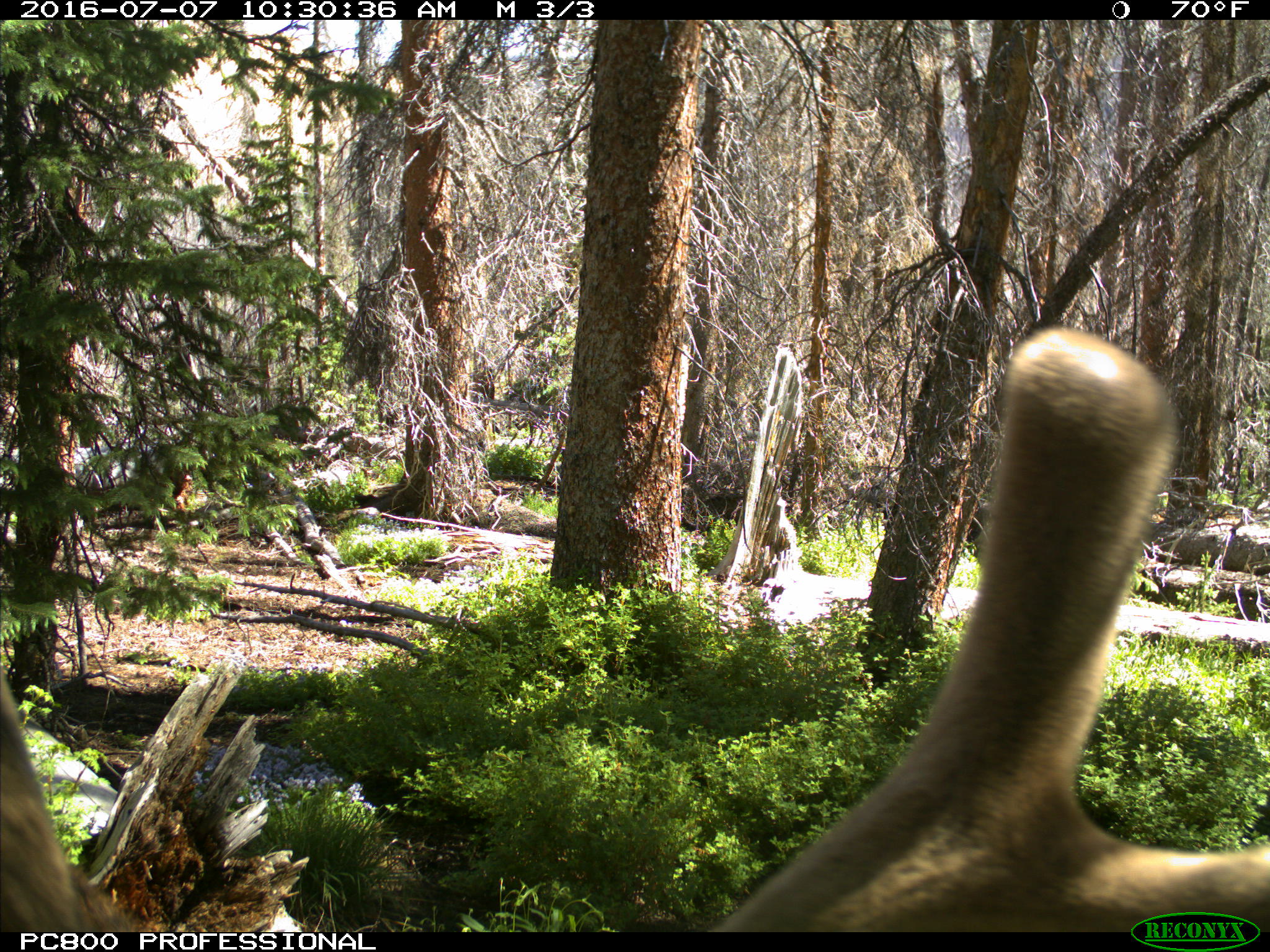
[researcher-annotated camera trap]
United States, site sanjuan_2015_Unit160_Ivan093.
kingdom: Animalia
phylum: Chordata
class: Mammalia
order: Artiodactyla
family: Cervidae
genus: Cervus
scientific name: Cervus elaphus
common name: red deer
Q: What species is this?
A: Cervus elaphus (red deer).